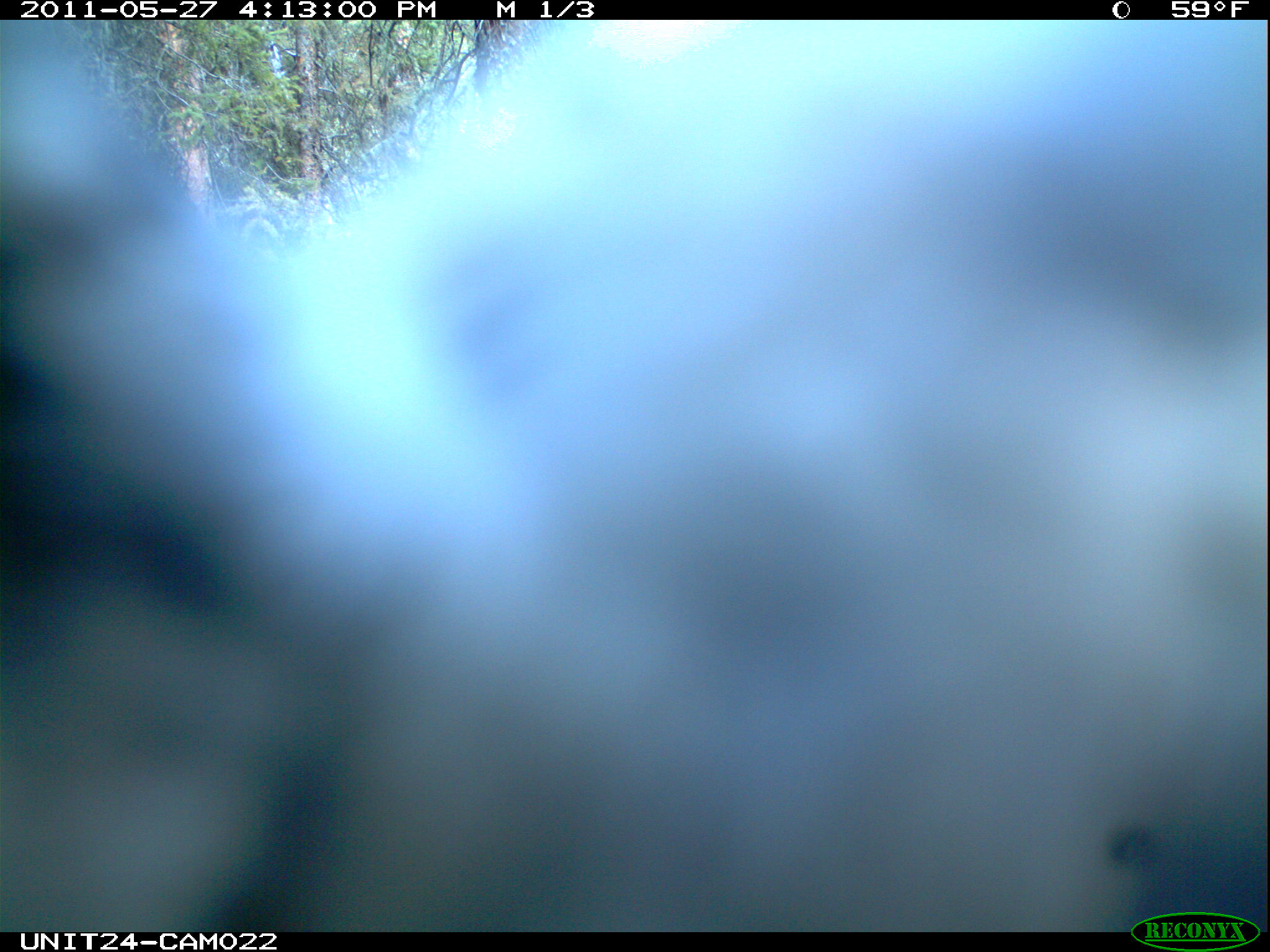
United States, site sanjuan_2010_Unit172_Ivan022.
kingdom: Animalia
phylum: Chordata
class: Aves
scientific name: Aves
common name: birds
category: unidentified bird